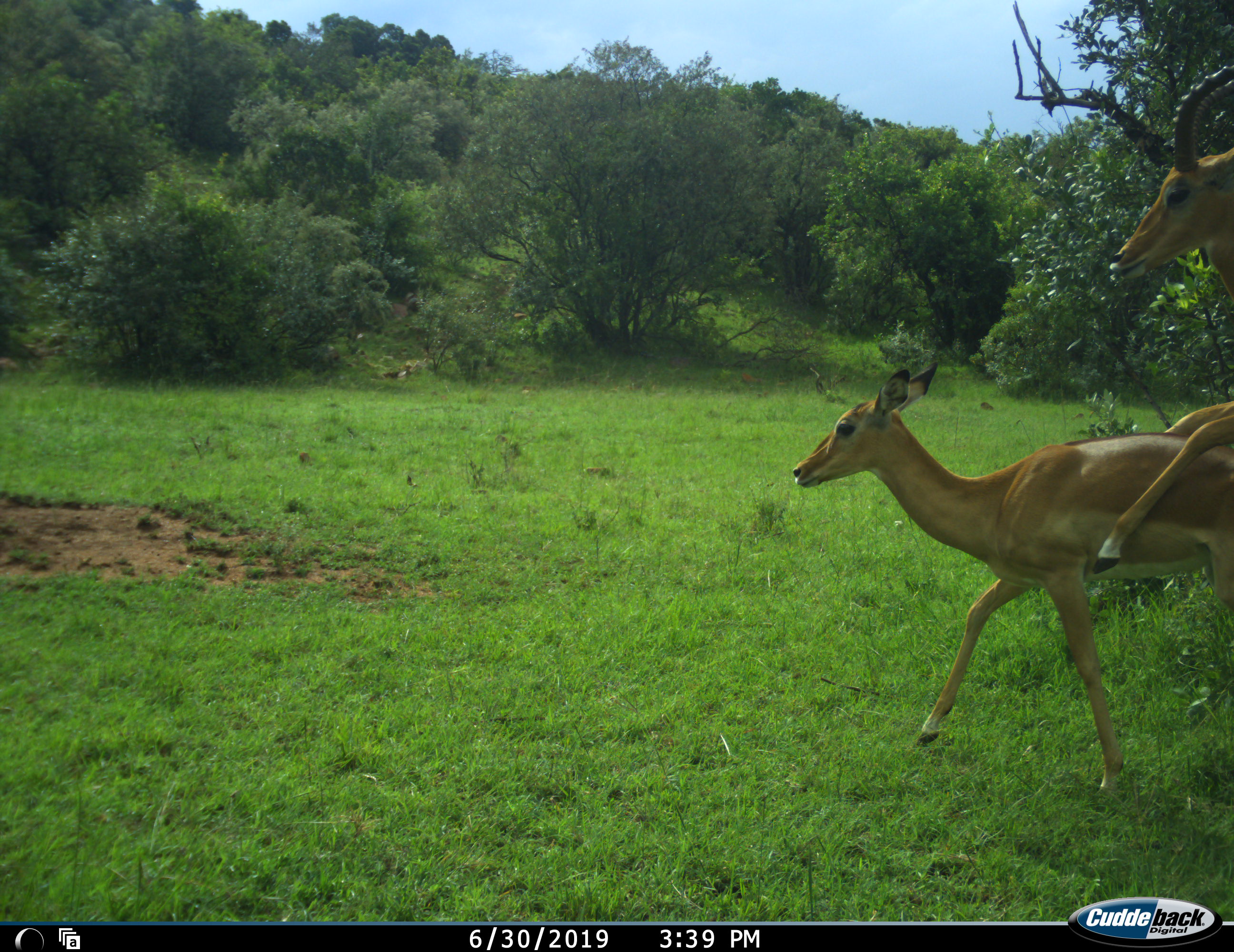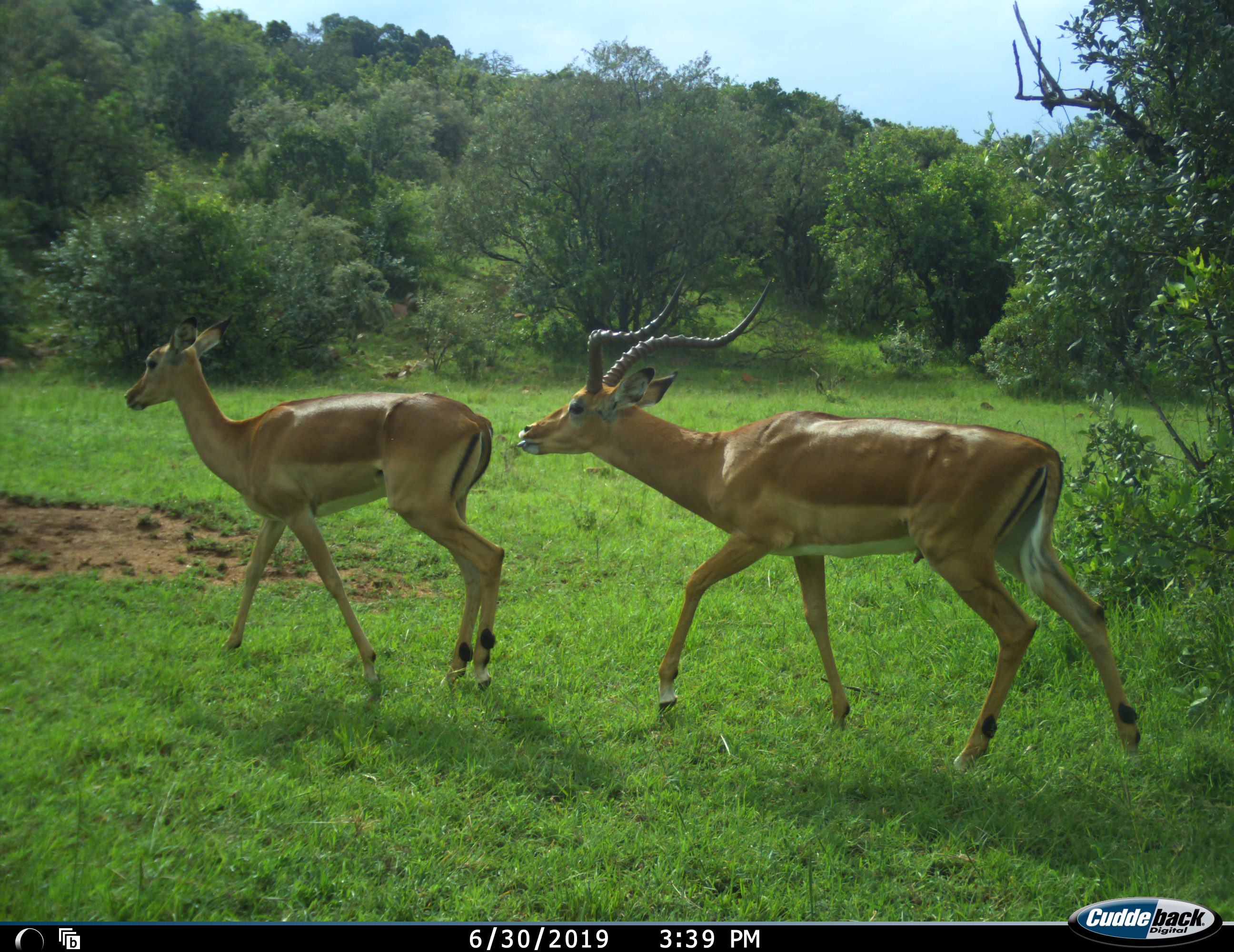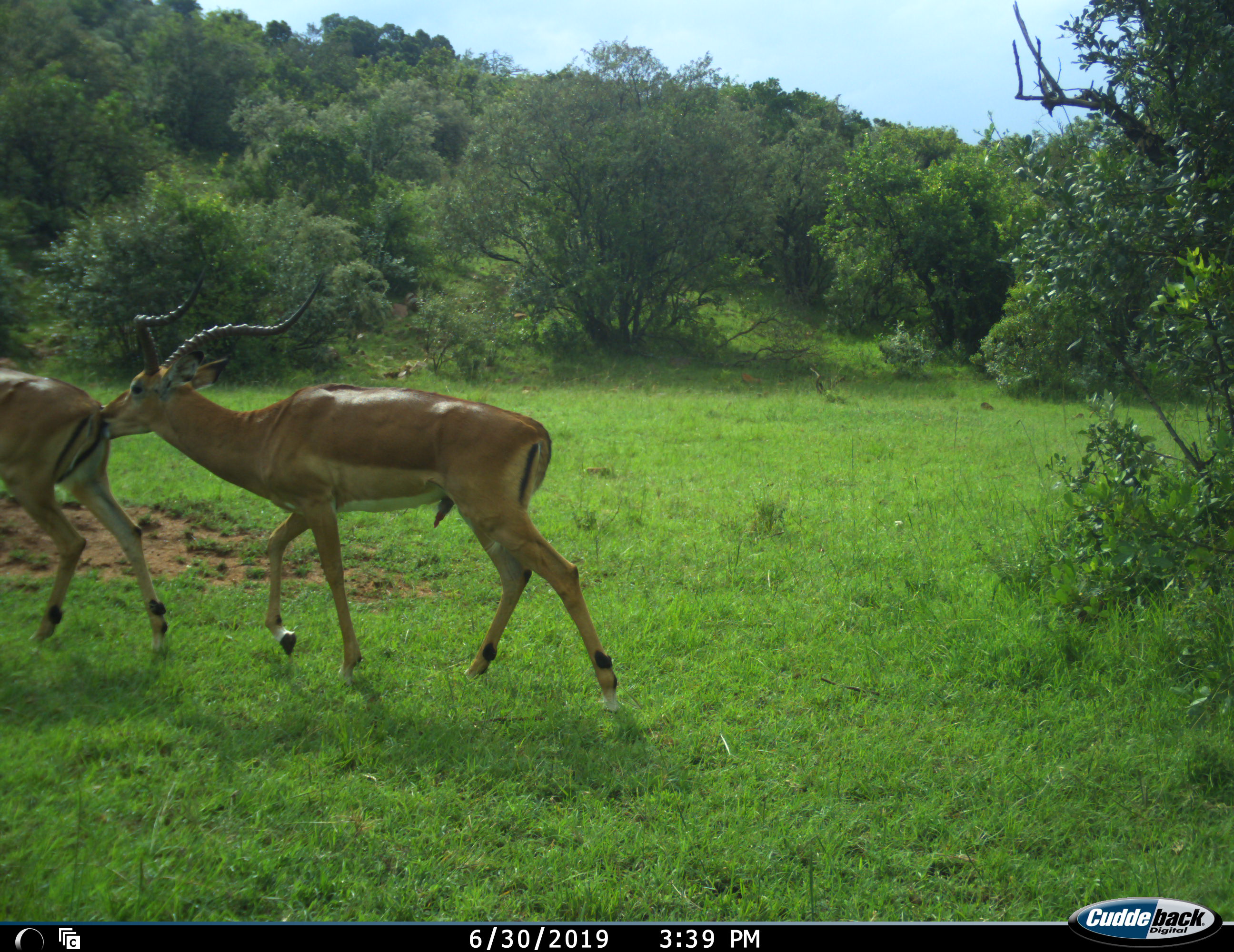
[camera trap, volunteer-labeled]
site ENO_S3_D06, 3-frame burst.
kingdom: Animalia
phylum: Chordata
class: Mammalia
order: Artiodactyla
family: Bovidae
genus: Aepyceros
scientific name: Aepyceros melampus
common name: impala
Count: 2.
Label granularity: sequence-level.